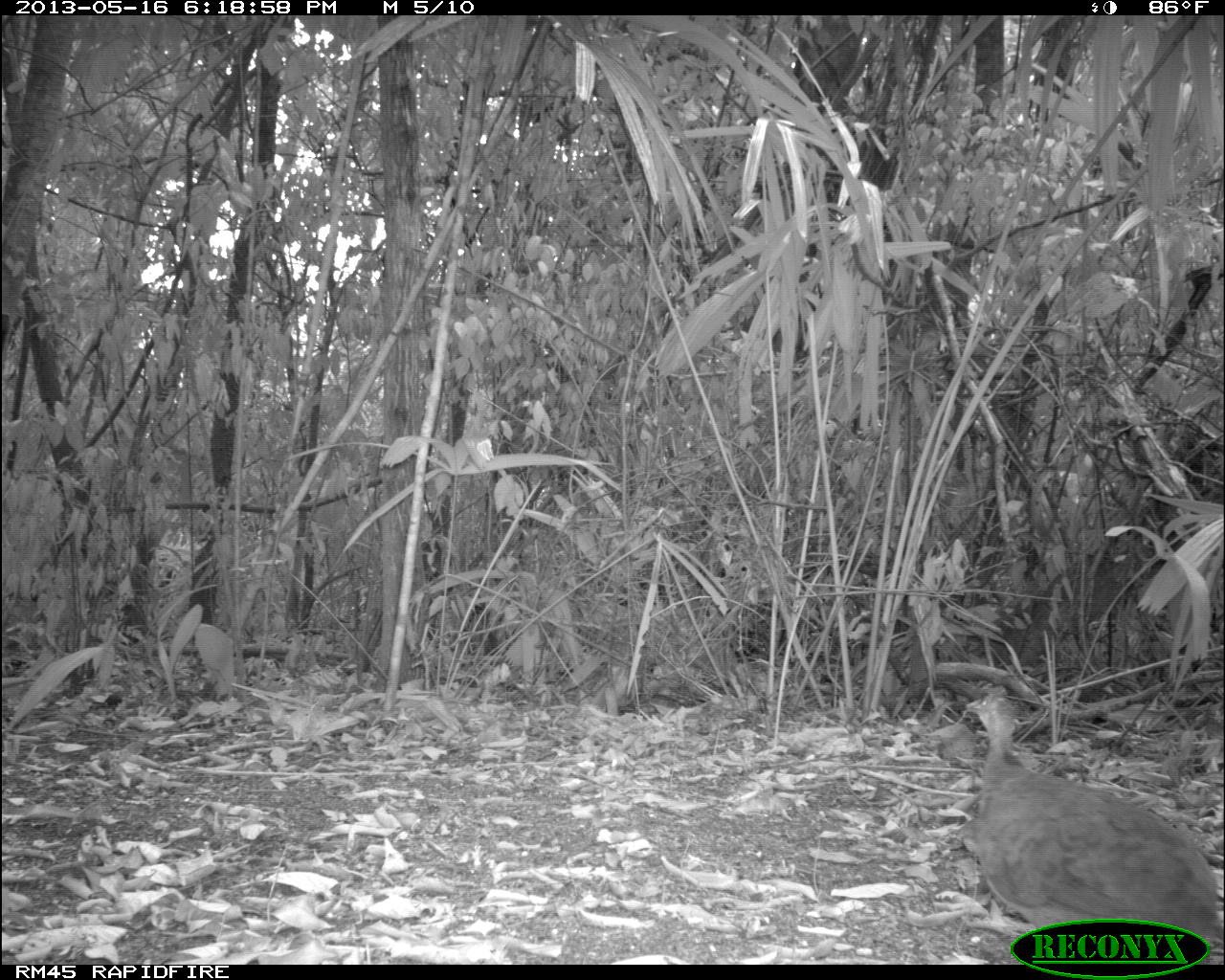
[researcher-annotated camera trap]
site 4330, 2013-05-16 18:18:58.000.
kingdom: Animalia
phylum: Chordata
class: Aves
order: Tinamiformes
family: Tinamidae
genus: Tinamus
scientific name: Tinamus major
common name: great tinamou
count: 1